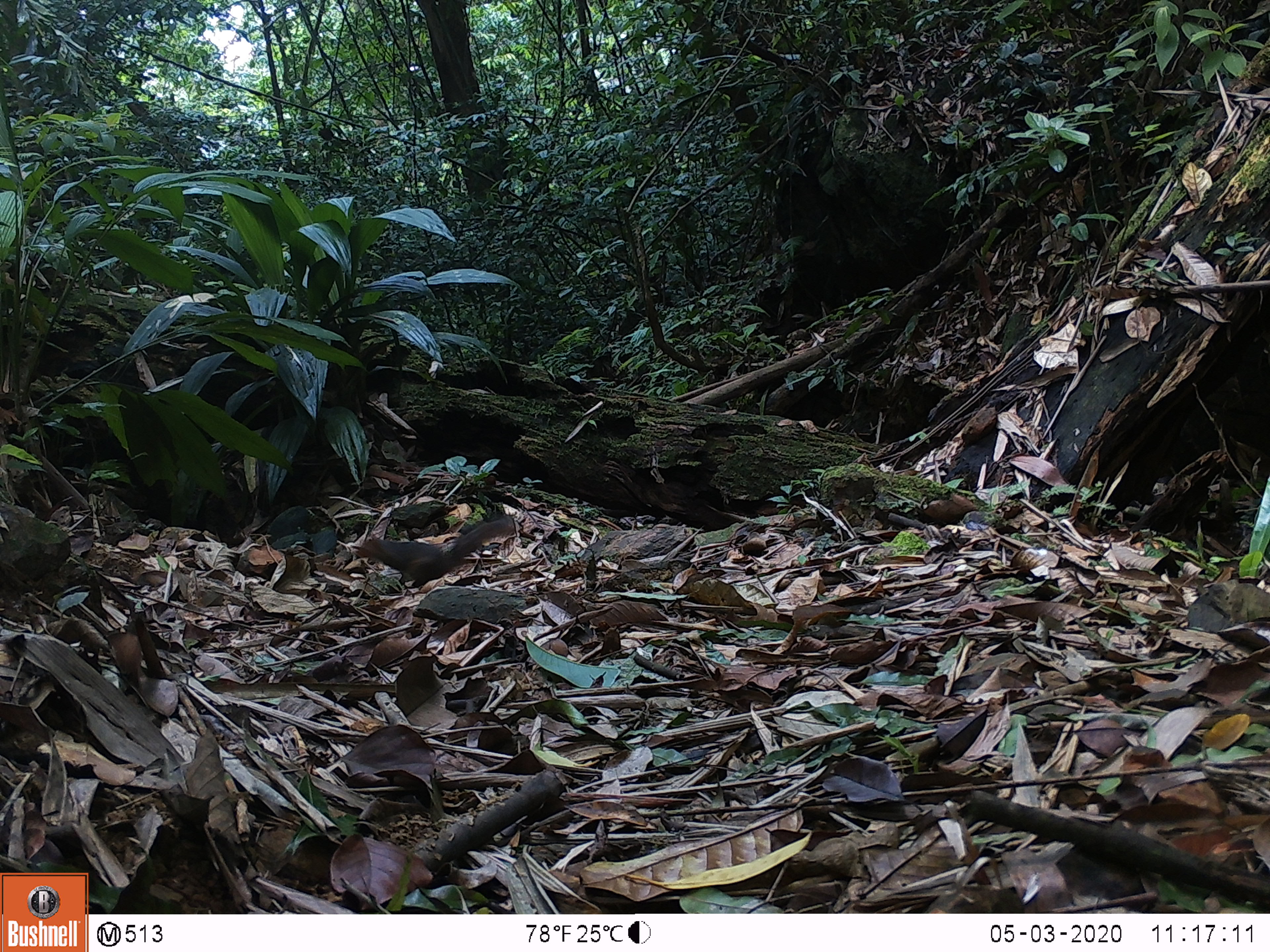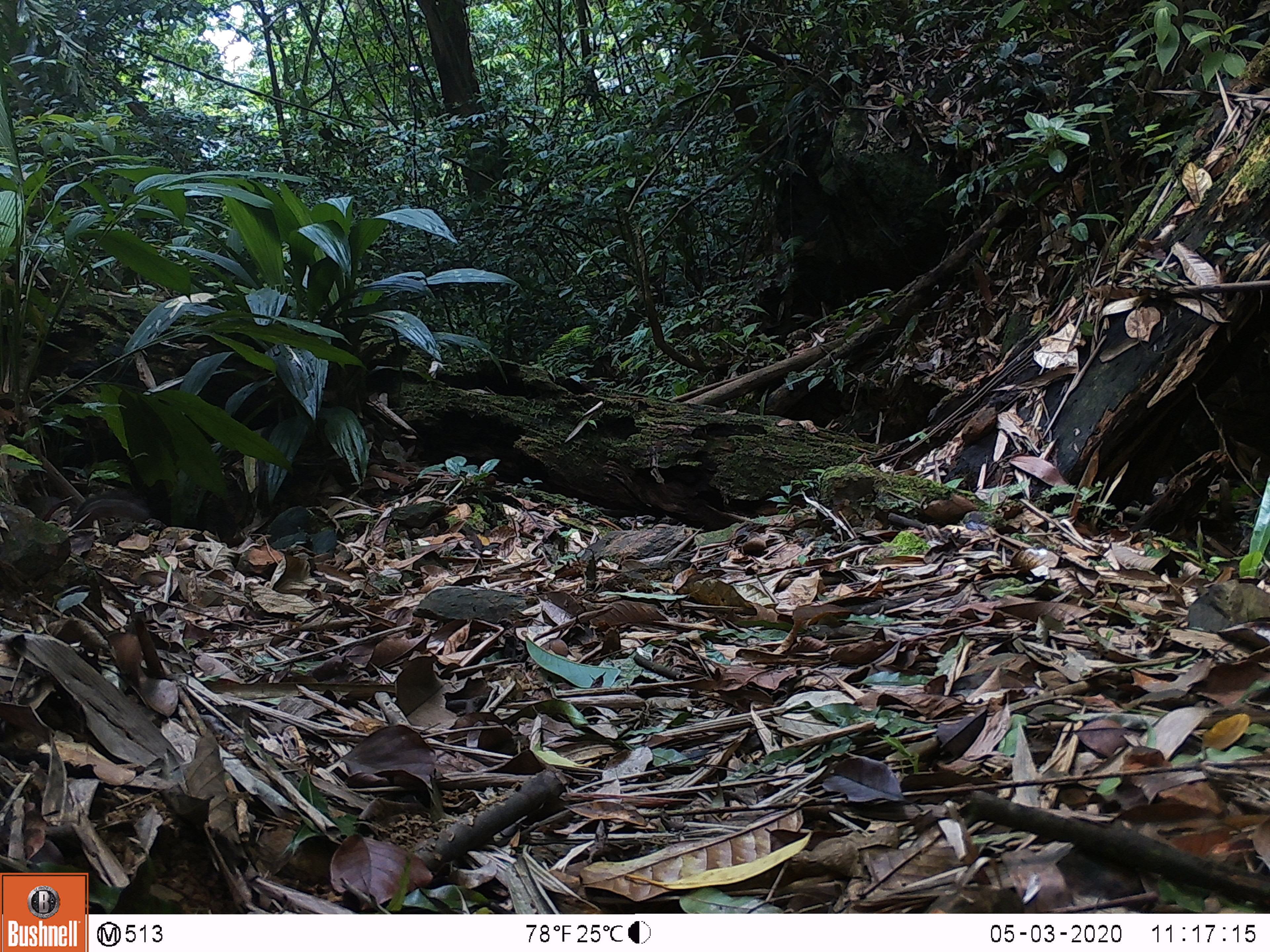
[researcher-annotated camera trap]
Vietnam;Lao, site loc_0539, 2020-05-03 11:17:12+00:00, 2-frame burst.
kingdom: Animalia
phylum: Chordata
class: Mammalia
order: Rodentia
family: Sciuridae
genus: Dremomys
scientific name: Dremomys rufigenis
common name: red-cheeked squirrel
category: red cheeked squirrel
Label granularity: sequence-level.